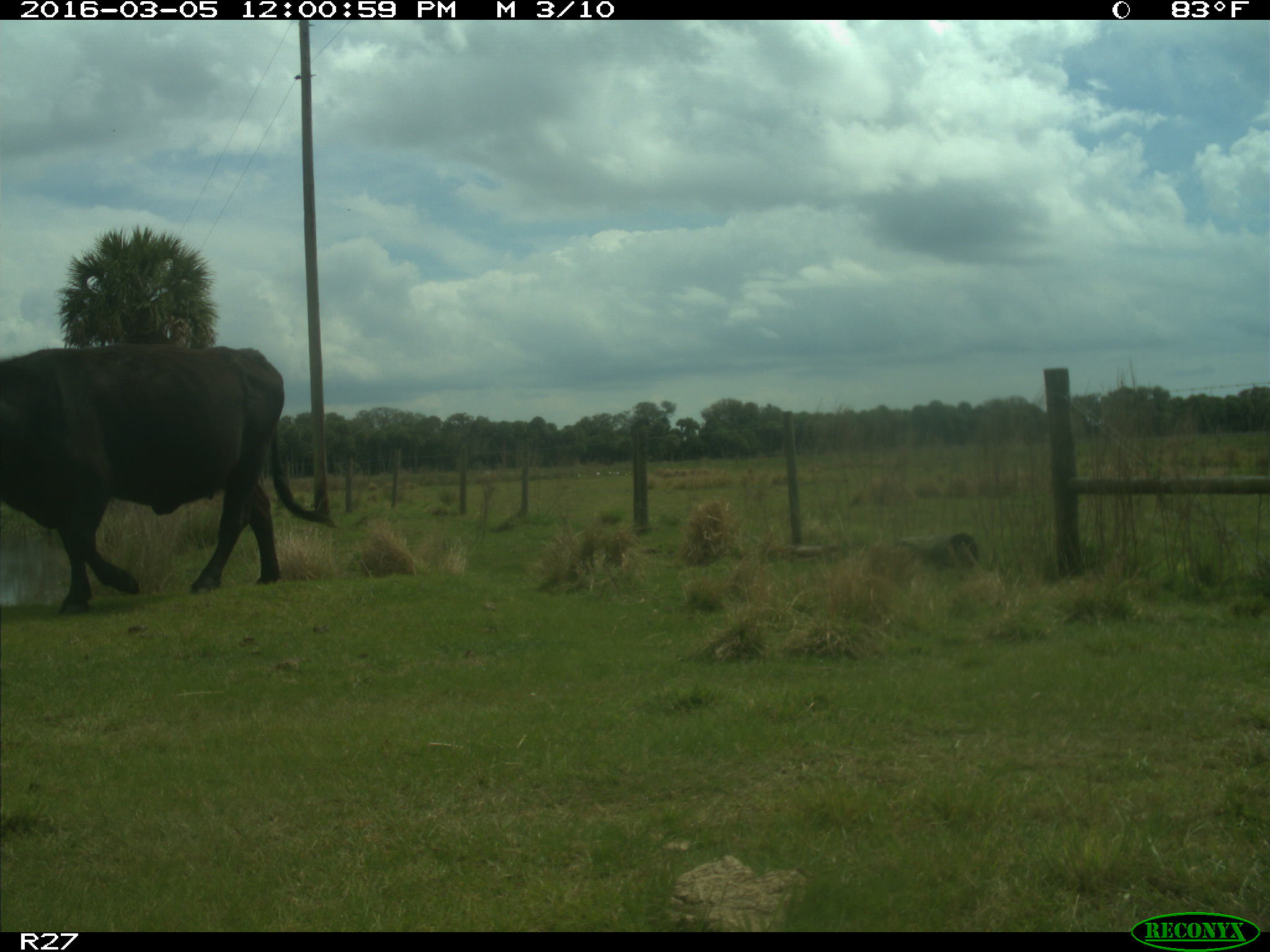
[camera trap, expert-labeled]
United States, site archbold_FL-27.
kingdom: Animalia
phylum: Chordata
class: Mammalia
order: Artiodactyla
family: Bovidae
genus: Bos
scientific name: Bos taurus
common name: domestic cow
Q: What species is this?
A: Bos taurus (domestic cow).